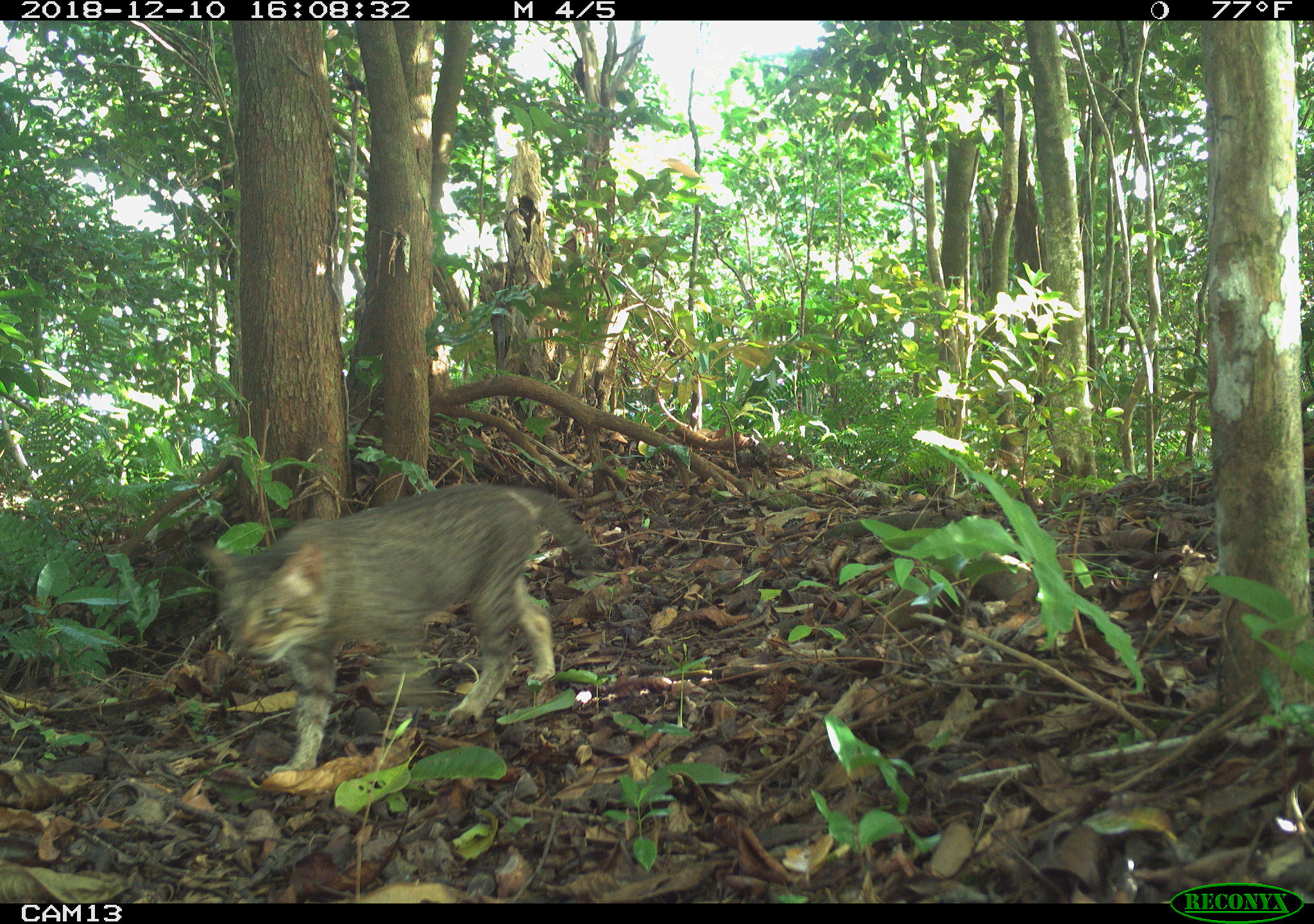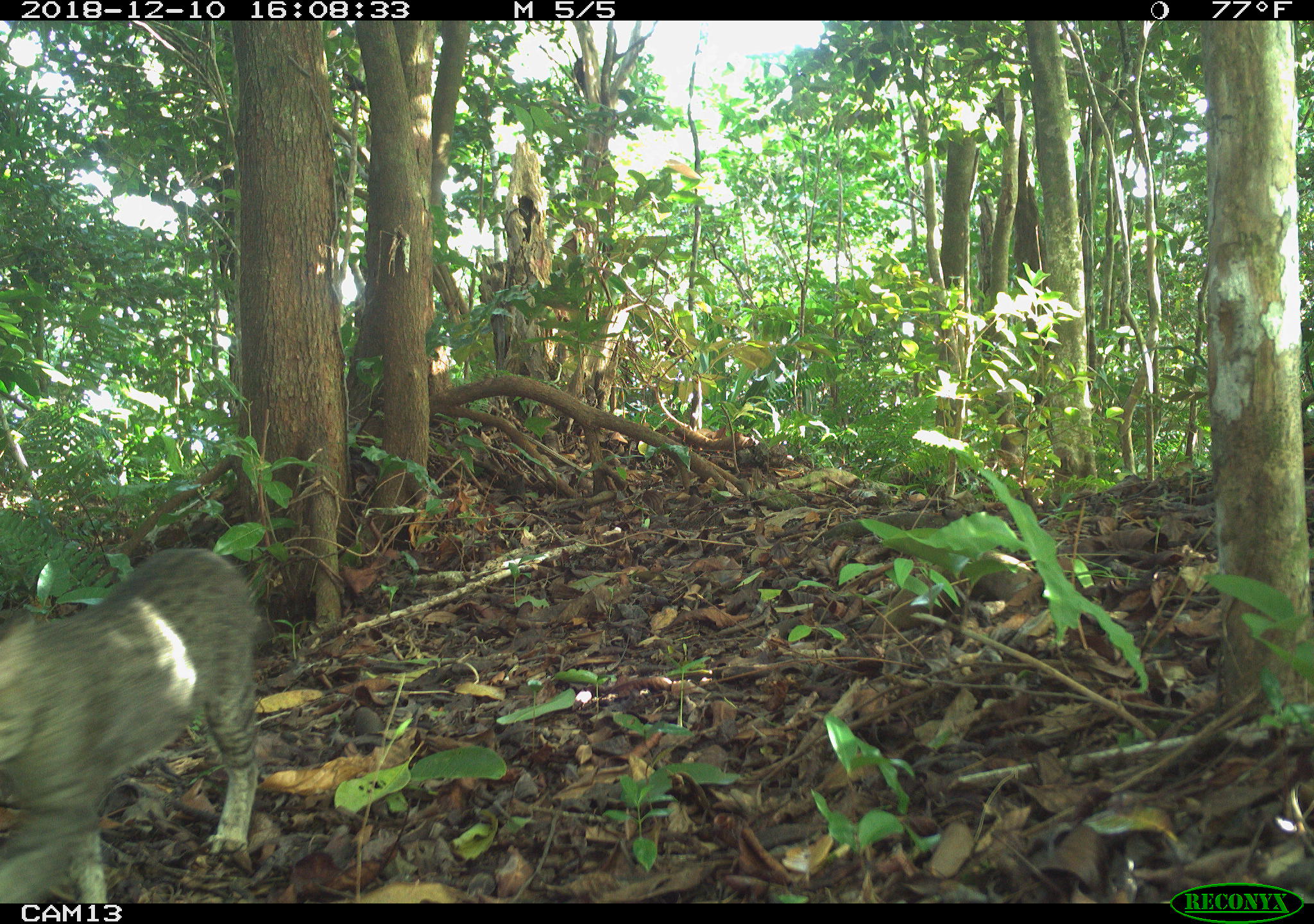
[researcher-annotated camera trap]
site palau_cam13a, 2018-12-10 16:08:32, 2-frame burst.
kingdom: Animalia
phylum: Chordata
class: Mammalia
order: Carnivora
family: Felidae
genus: Felis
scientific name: Felis catus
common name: cat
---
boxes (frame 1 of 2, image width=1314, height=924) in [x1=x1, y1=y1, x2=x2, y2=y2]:
cat: [x1=191, y1=481, x2=598, y2=785]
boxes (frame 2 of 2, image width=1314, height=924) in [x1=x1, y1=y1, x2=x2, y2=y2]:
cat: [x1=0, y1=546, x2=264, y2=907]